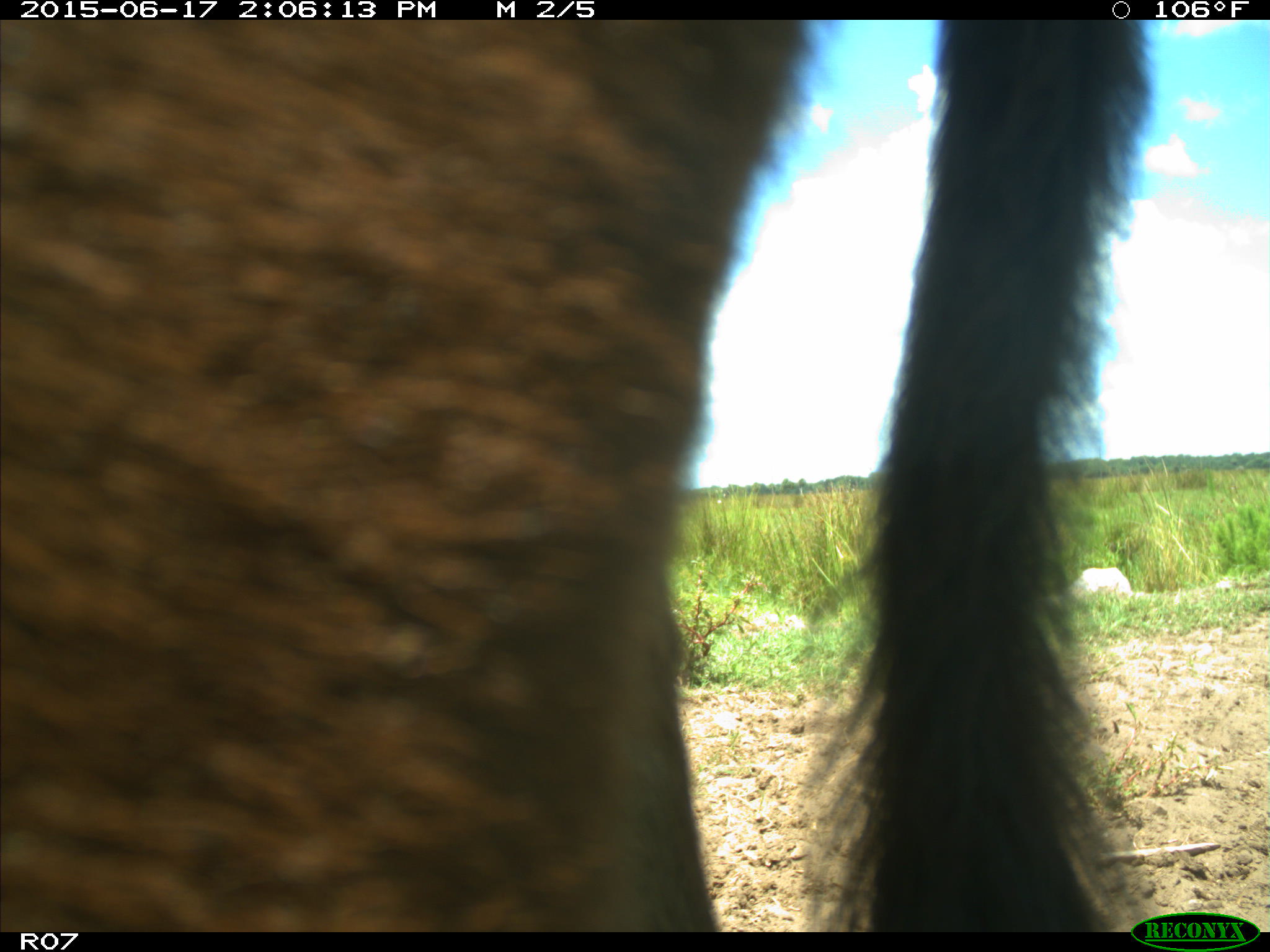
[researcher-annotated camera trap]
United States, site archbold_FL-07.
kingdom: Animalia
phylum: Chordata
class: Mammalia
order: Artiodactyla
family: Bovidae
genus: Bos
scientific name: Bos taurus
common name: domestic cow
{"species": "Bos taurus (domestic cow)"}